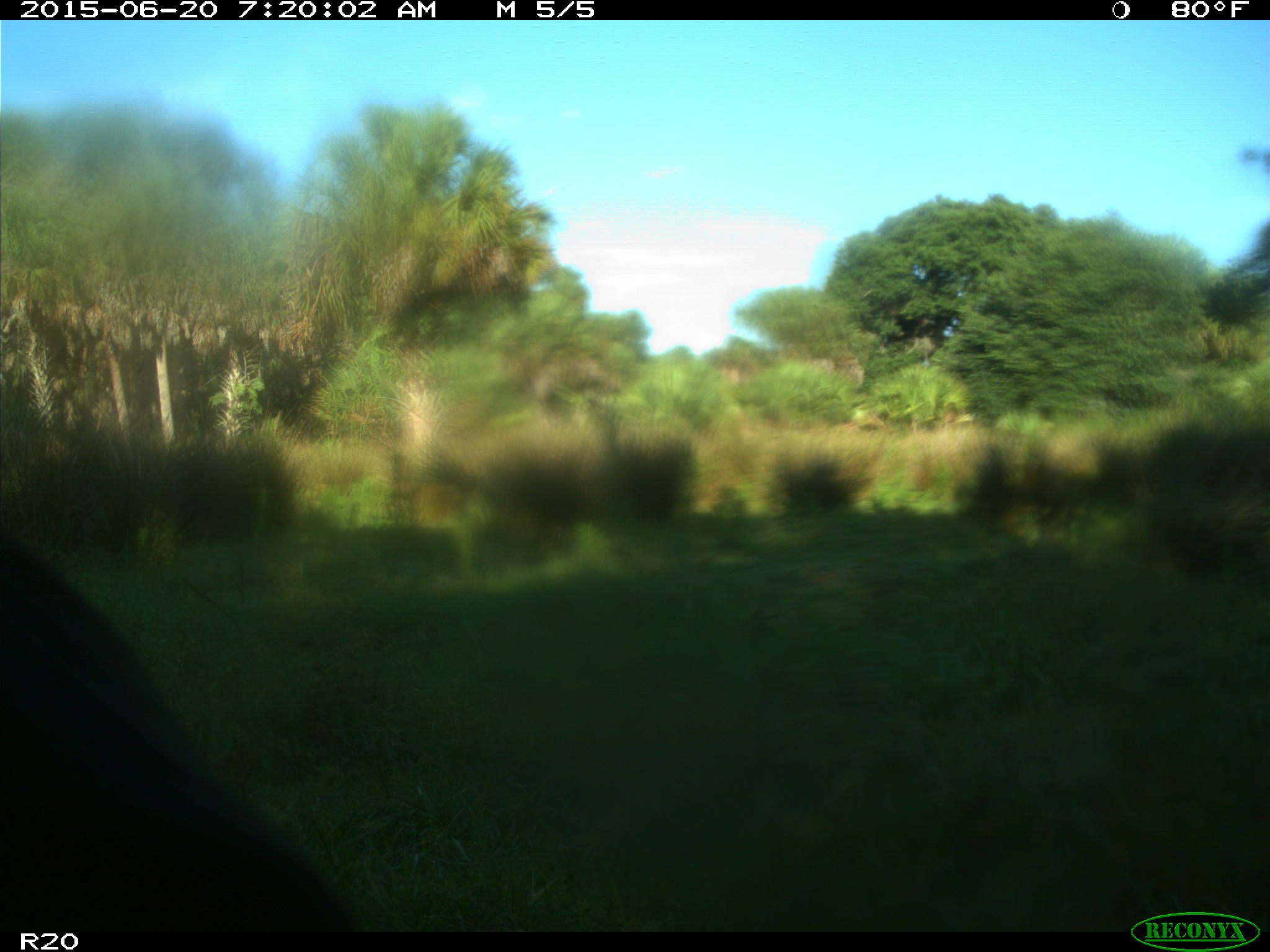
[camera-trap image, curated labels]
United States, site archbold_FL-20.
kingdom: Animalia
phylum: Chordata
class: Mammalia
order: Artiodactyla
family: Bovidae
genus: Bos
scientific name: Bos taurus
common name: domestic cow